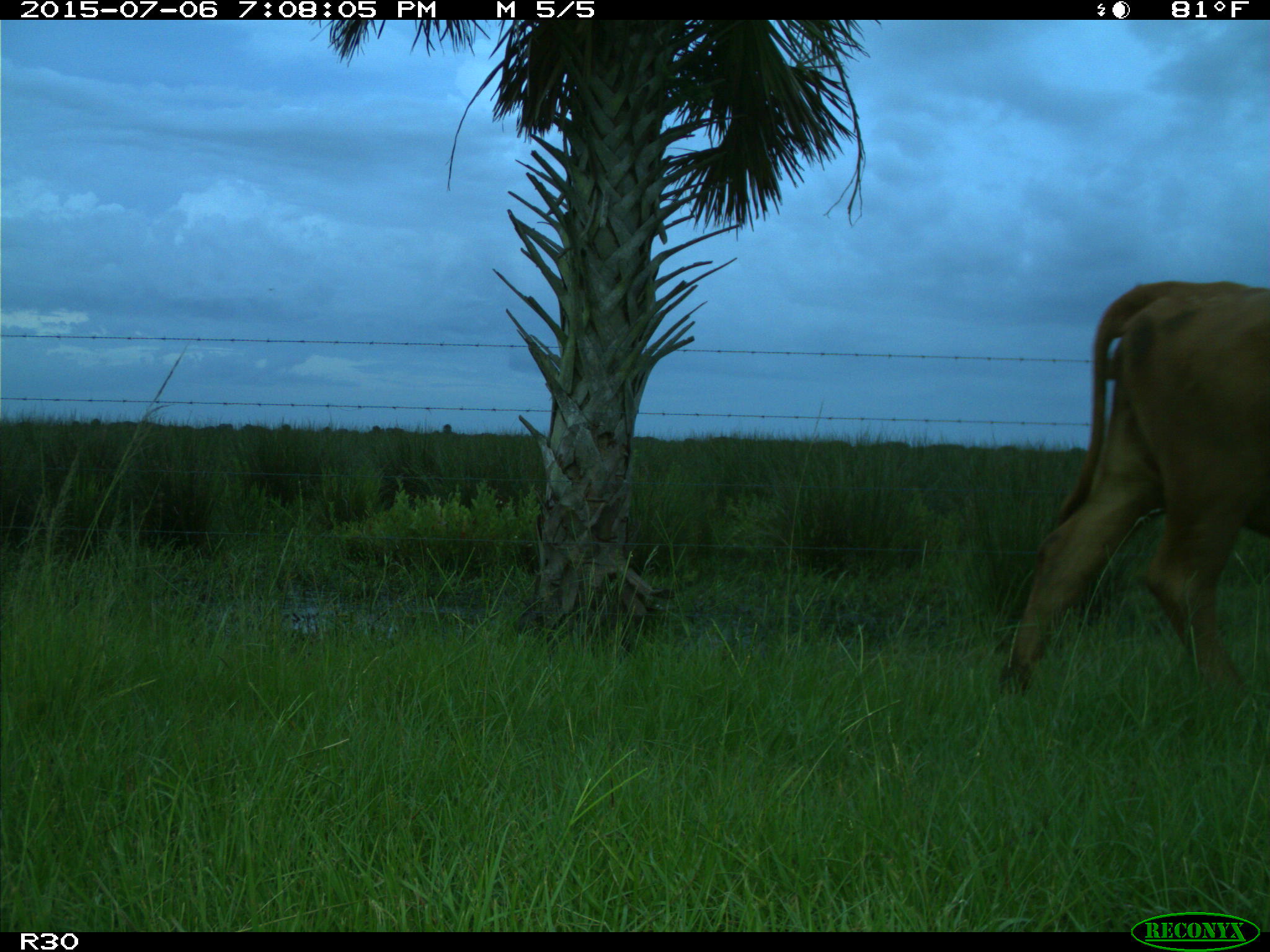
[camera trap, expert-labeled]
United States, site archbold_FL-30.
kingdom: Animalia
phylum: Chordata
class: Mammalia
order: Artiodactyla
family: Bovidae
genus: Bos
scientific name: Bos taurus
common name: domestic cow